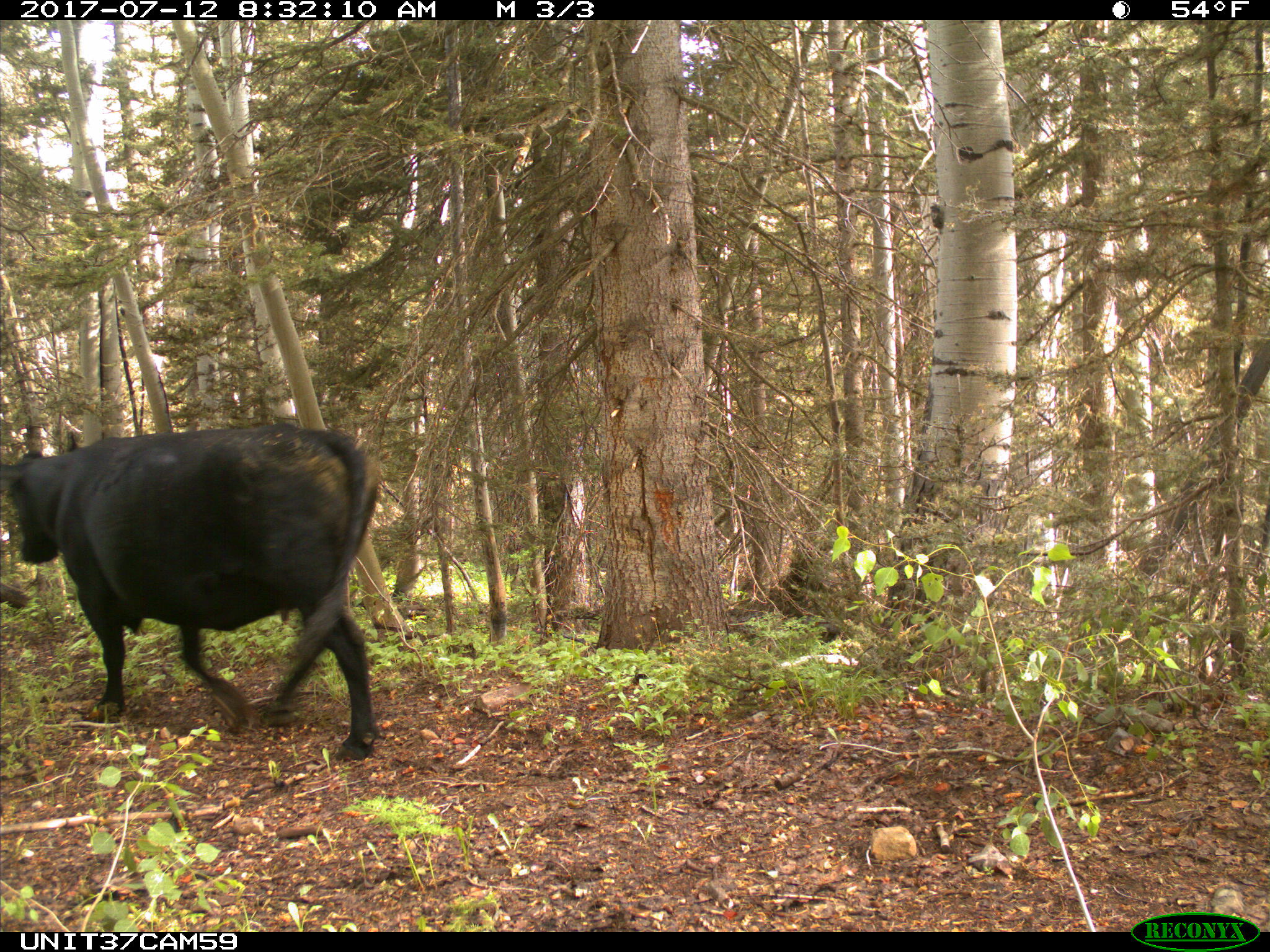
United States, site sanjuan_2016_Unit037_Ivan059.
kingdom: Animalia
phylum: Chordata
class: Mammalia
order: Artiodactyla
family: Bovidae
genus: Bos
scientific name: Bos taurus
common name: domestic cow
Bos taurus (domestic cow).